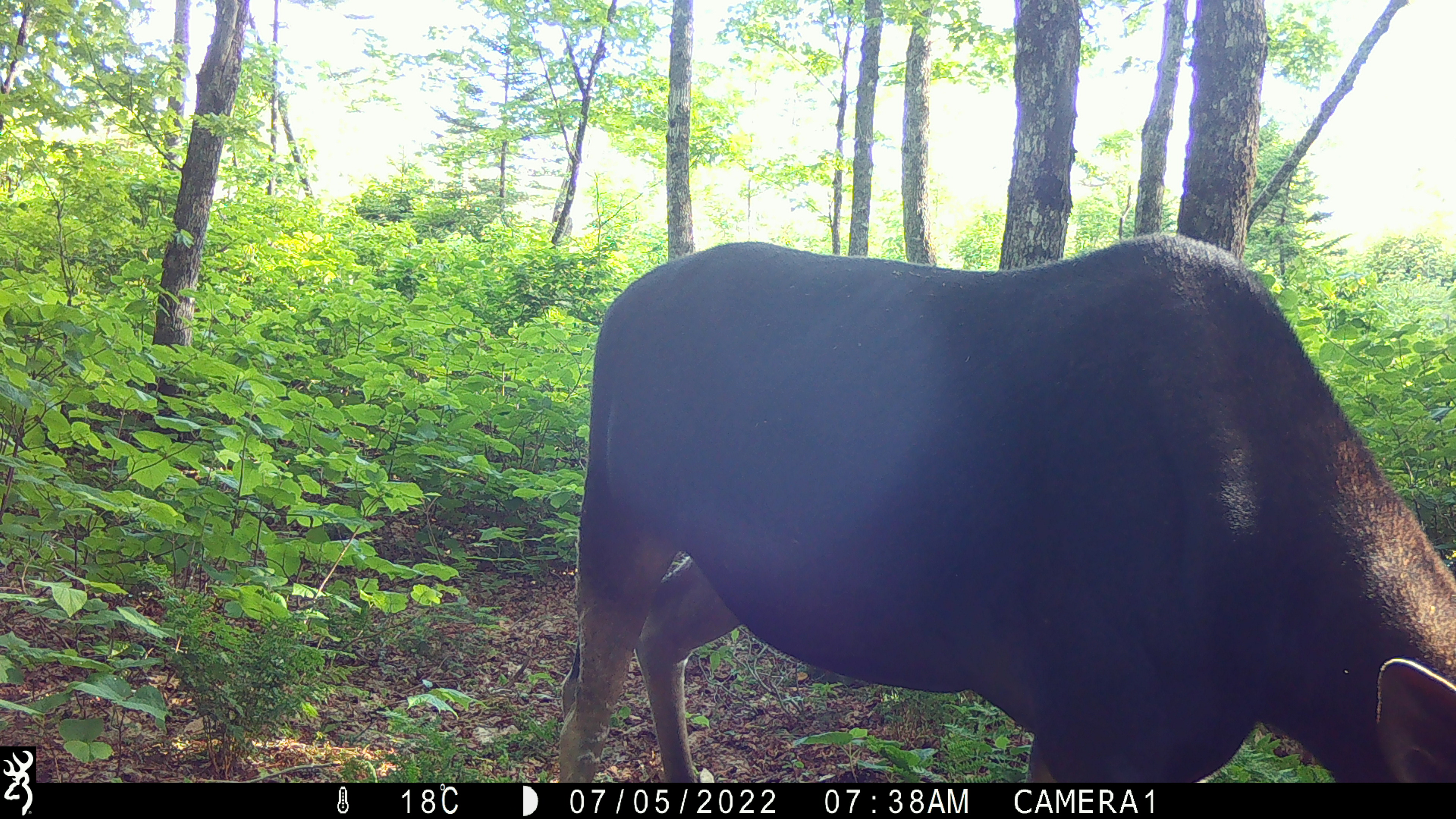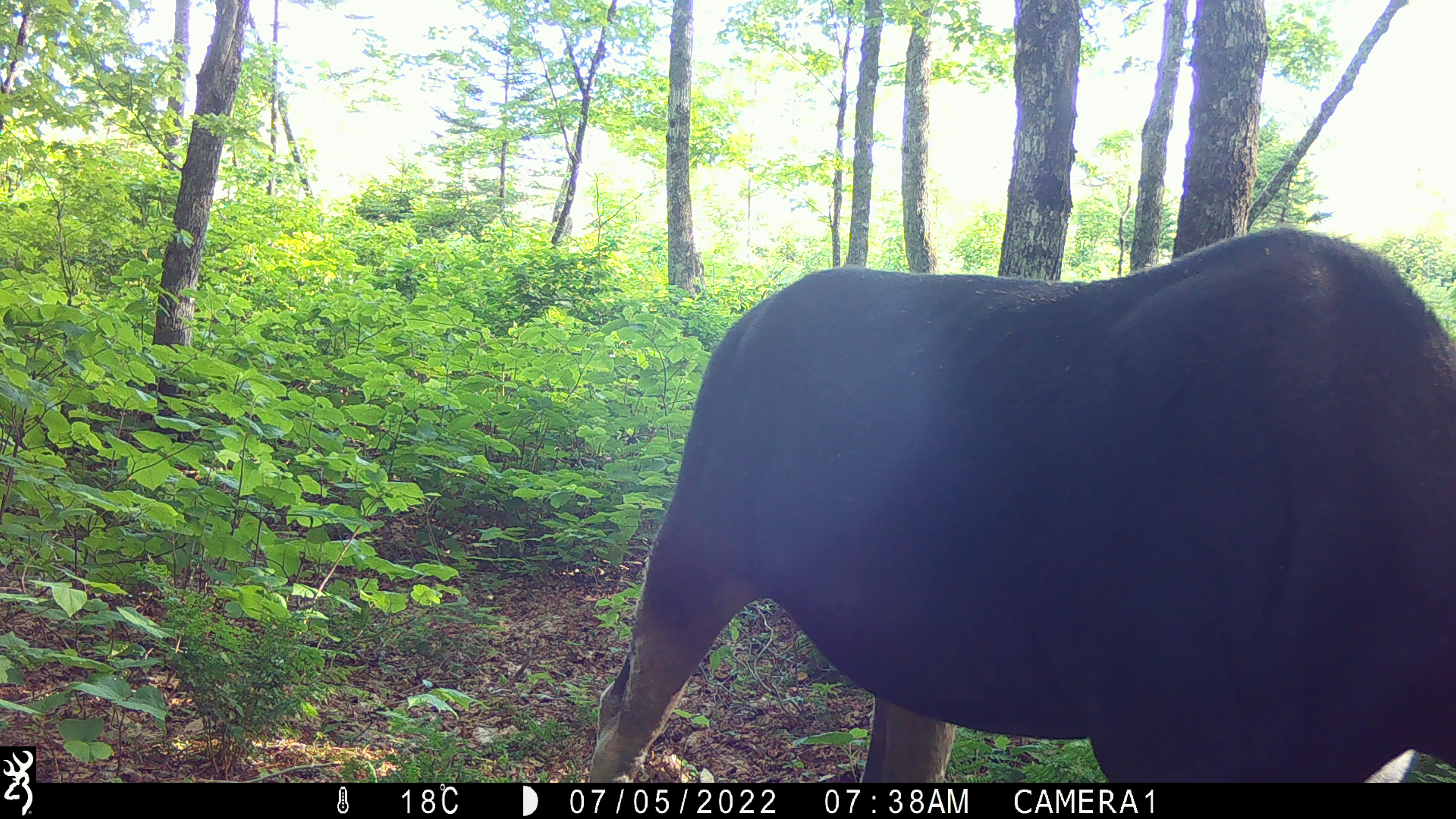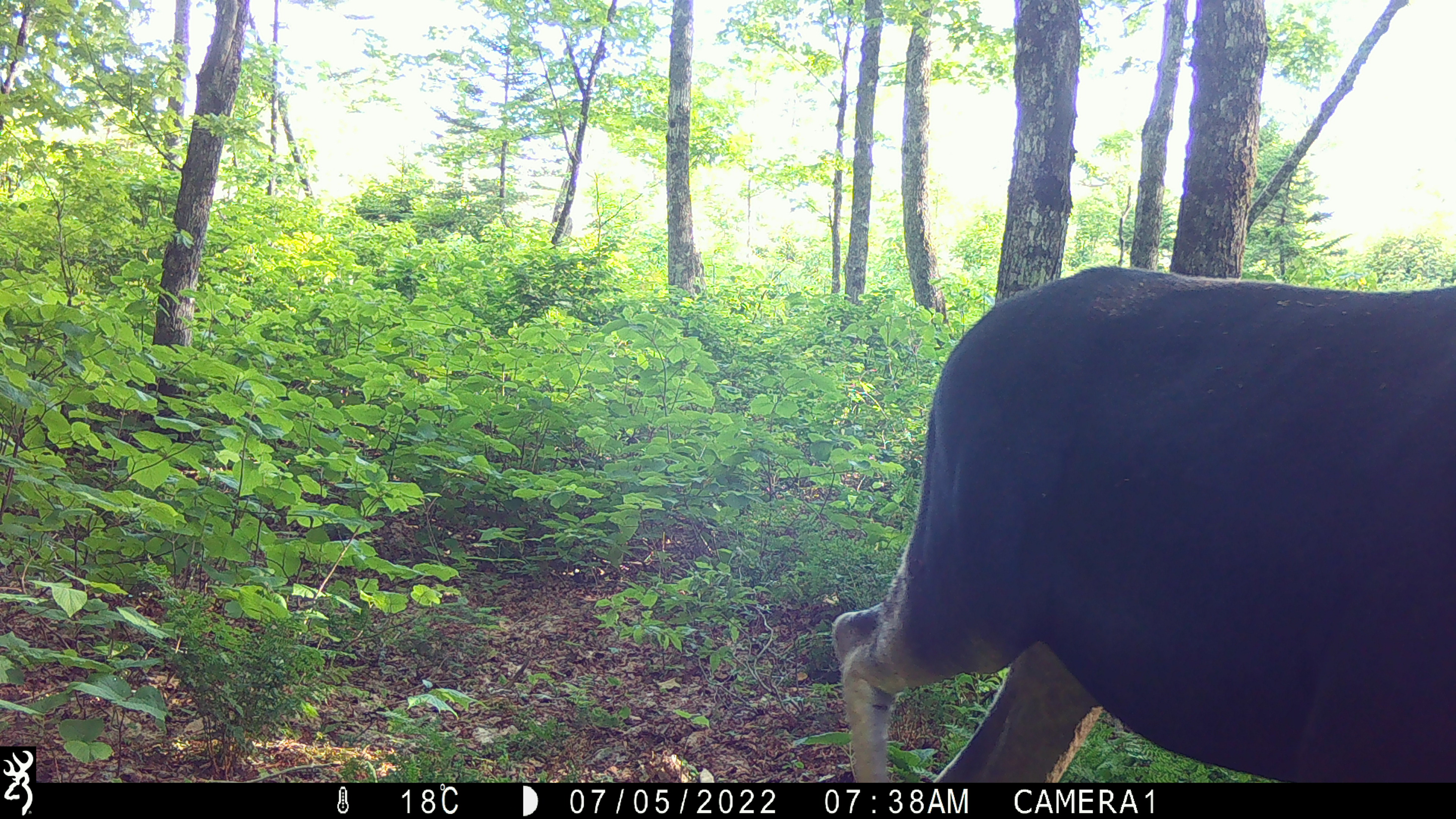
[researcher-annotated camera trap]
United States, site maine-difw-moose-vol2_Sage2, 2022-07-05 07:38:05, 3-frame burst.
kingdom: Animalia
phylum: Chordata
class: Mammalia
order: Artiodactyla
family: Cervidae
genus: Alces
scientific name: Alces alces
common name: moose